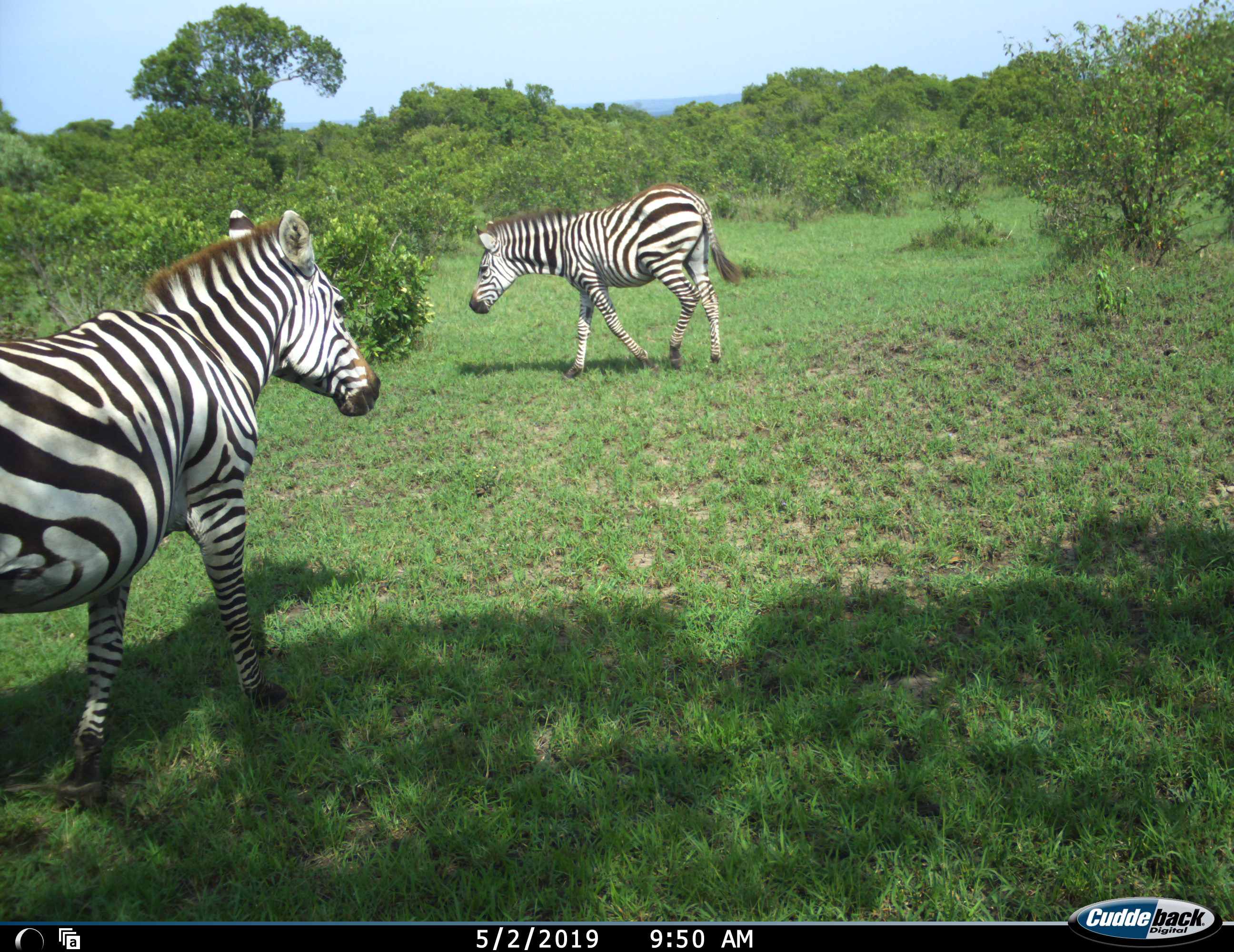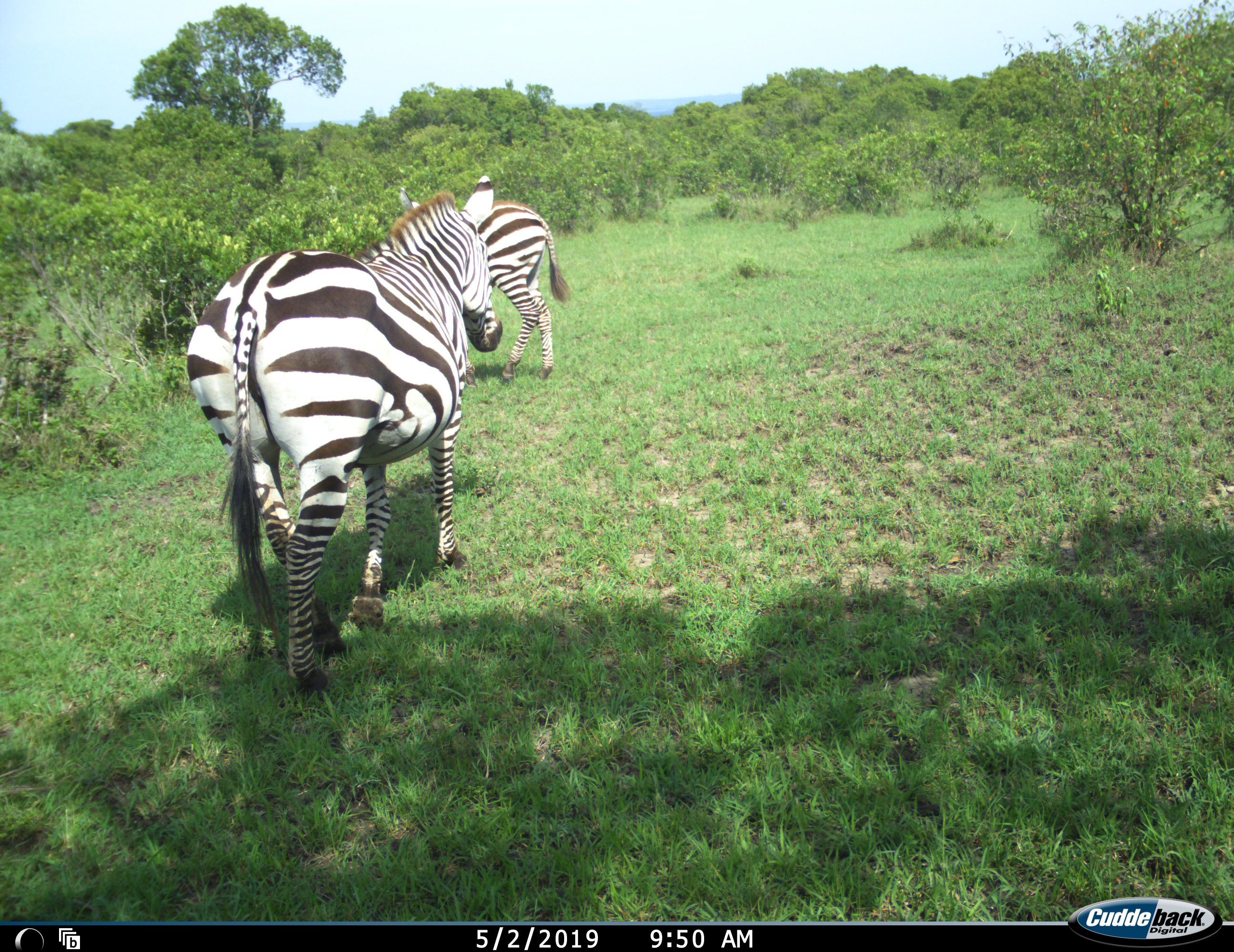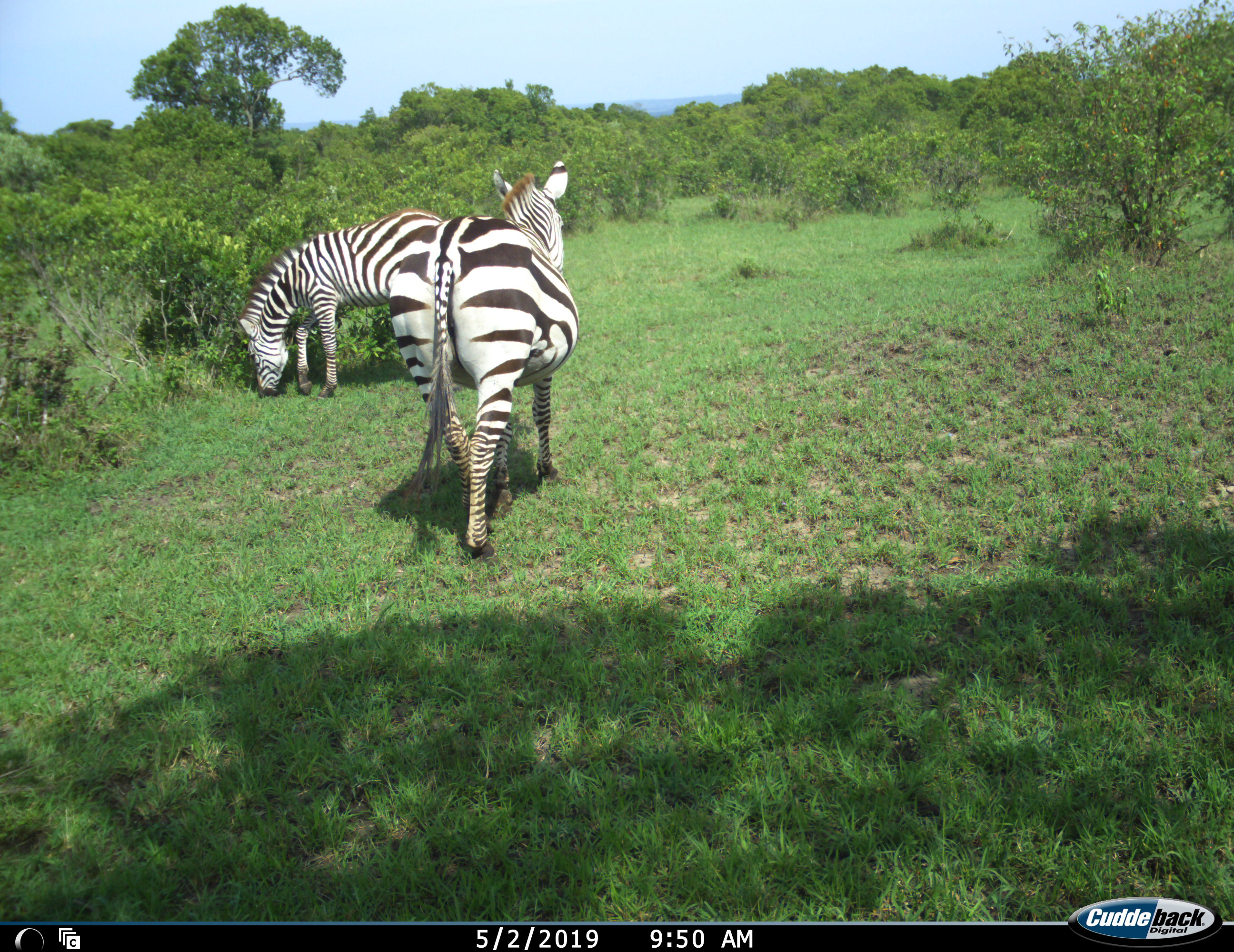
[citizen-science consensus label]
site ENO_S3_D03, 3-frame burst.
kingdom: Animalia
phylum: Chordata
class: Mammalia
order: Perissodactyla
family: Equidae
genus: Equus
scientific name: Equus quagga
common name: plains zebra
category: zebraplains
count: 2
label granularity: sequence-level